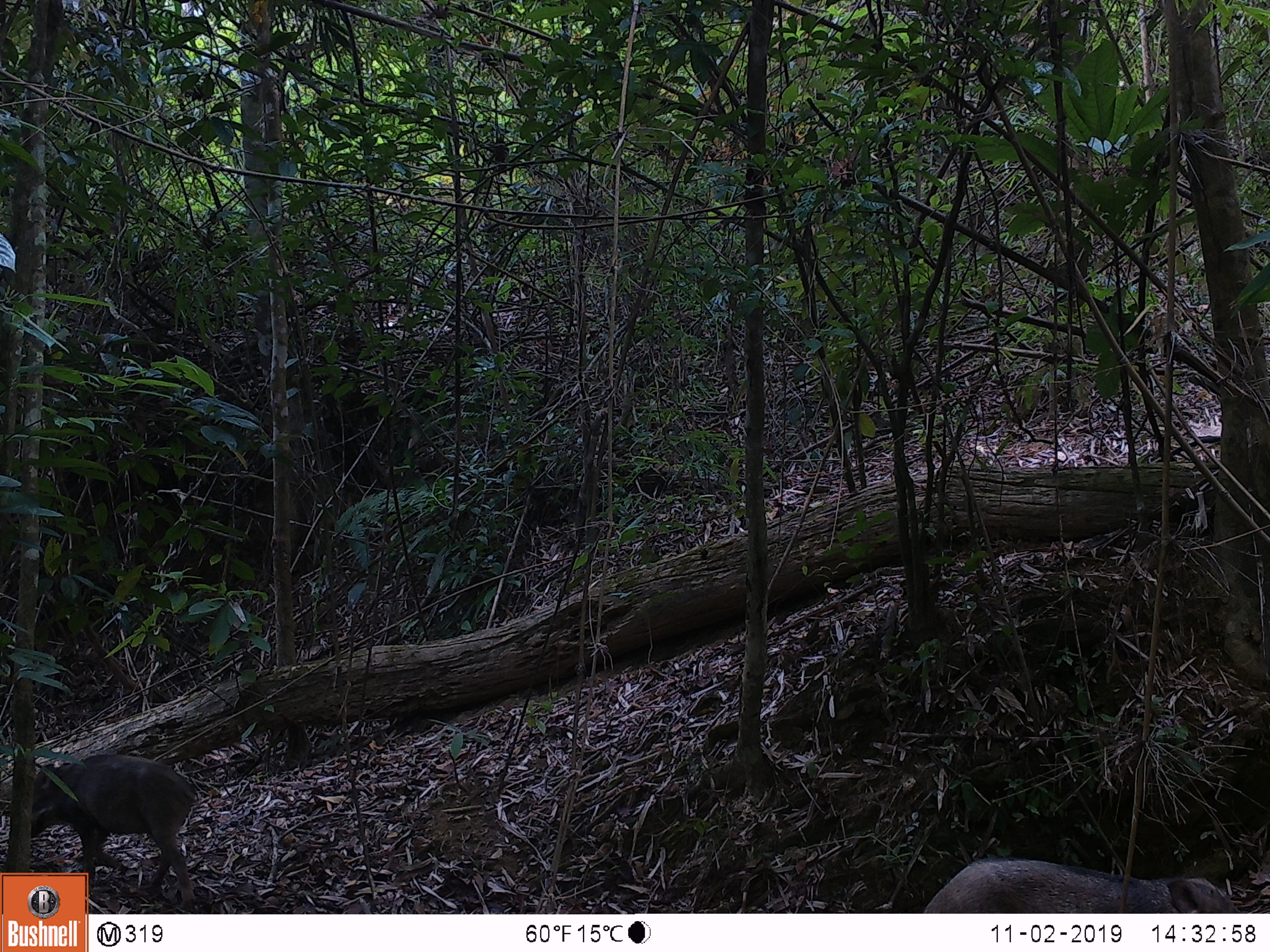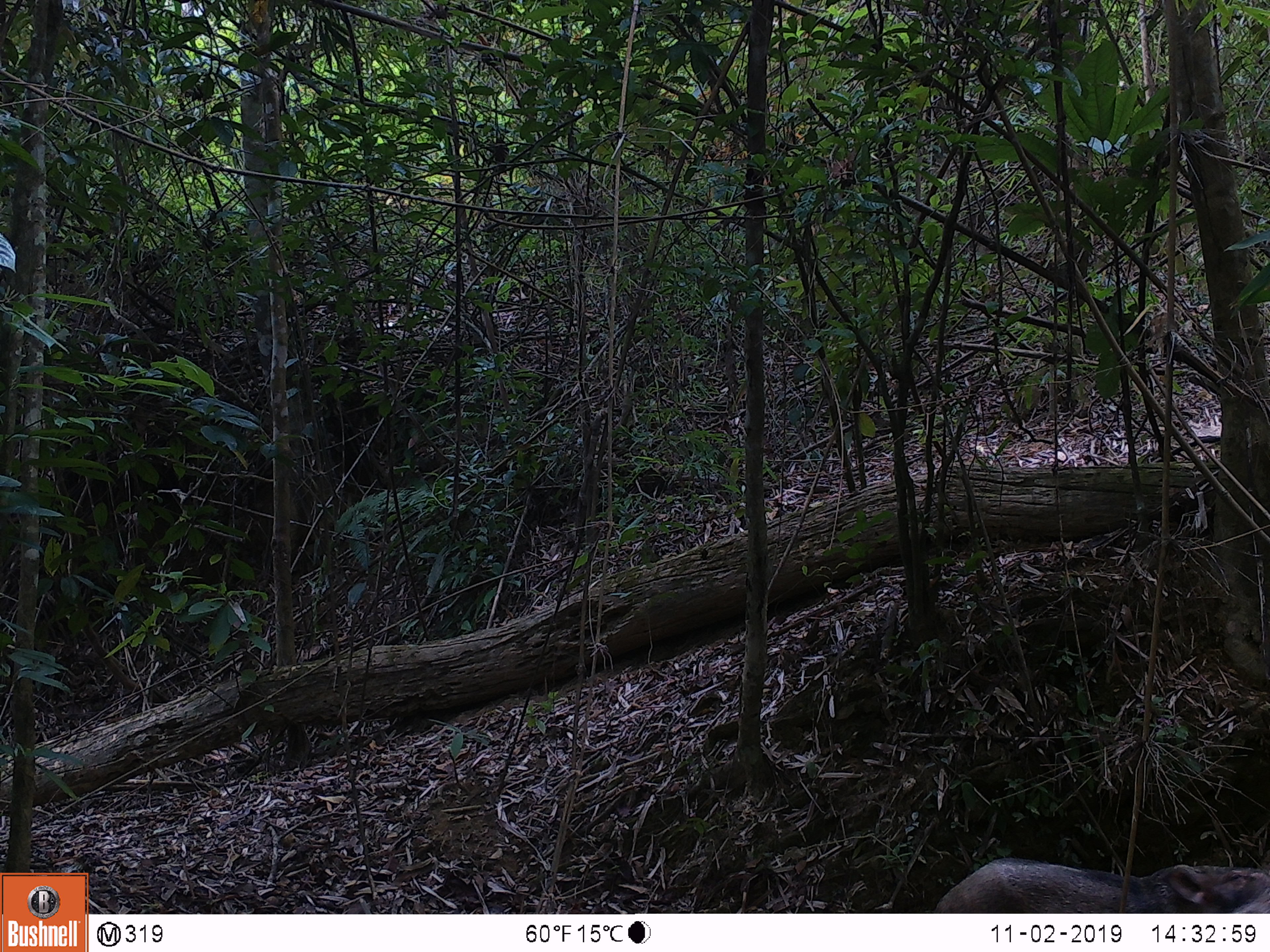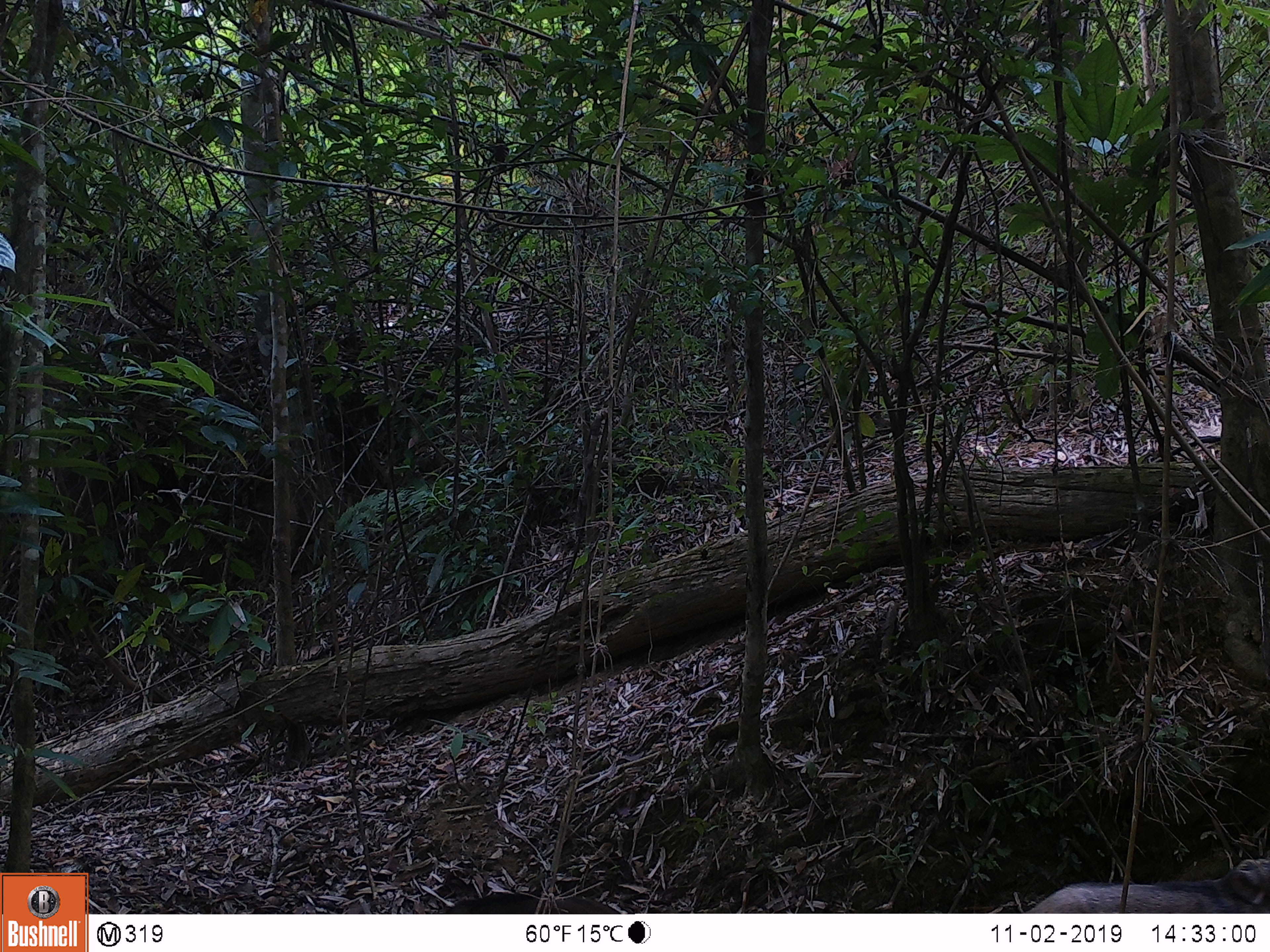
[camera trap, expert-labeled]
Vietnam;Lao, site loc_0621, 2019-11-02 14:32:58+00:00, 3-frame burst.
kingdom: Animalia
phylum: Chordata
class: Mammalia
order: Artiodactyla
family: Suidae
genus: Sus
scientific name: Sus scrofa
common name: eurasian wild pig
Eurasian wild pig (Sus scrofa). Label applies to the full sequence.